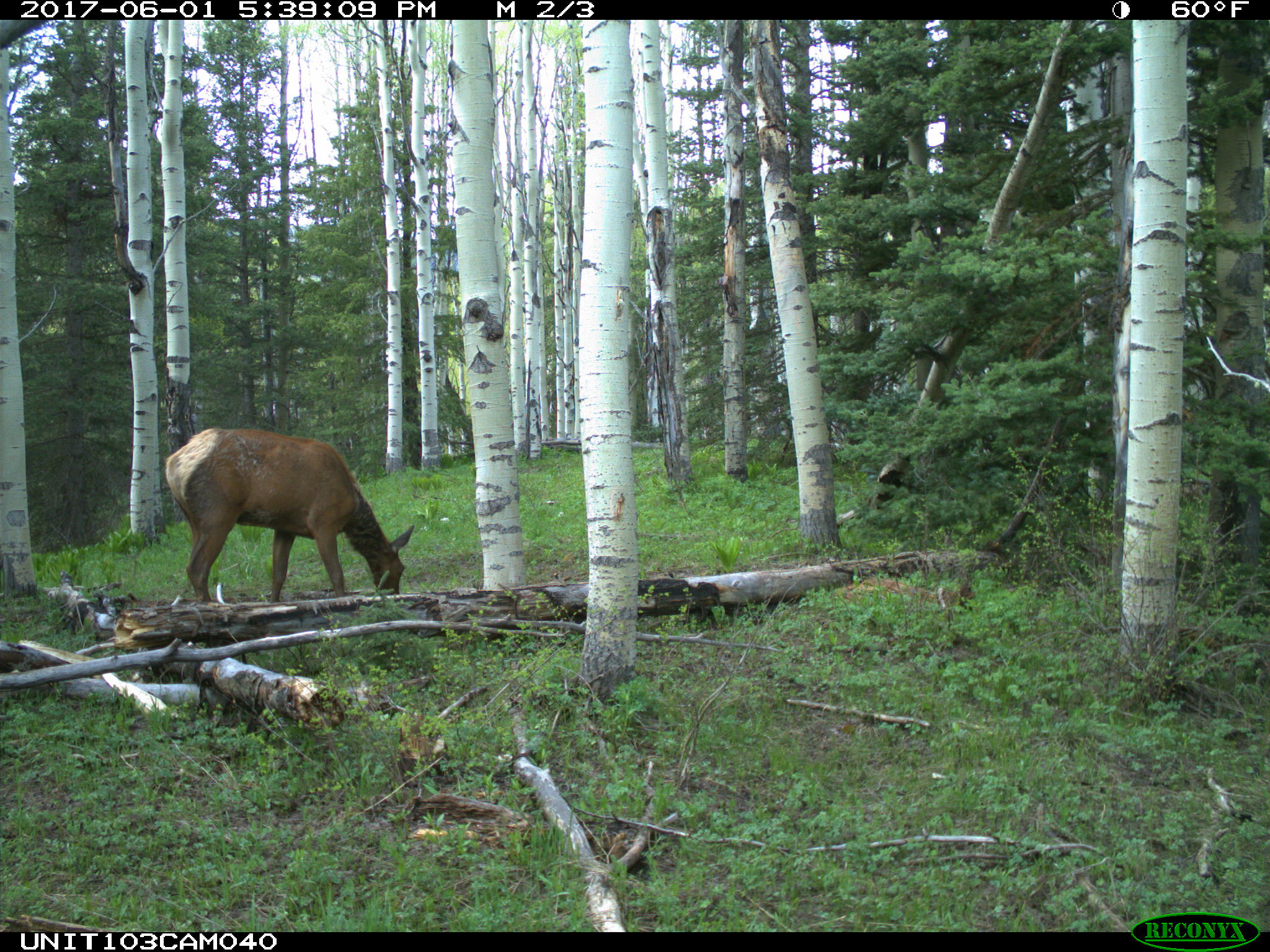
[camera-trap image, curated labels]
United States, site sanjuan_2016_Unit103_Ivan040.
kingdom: Animalia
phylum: Chordata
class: Mammalia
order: Artiodactyla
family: Cervidae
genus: Cervus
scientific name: Cervus elaphus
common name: red deer